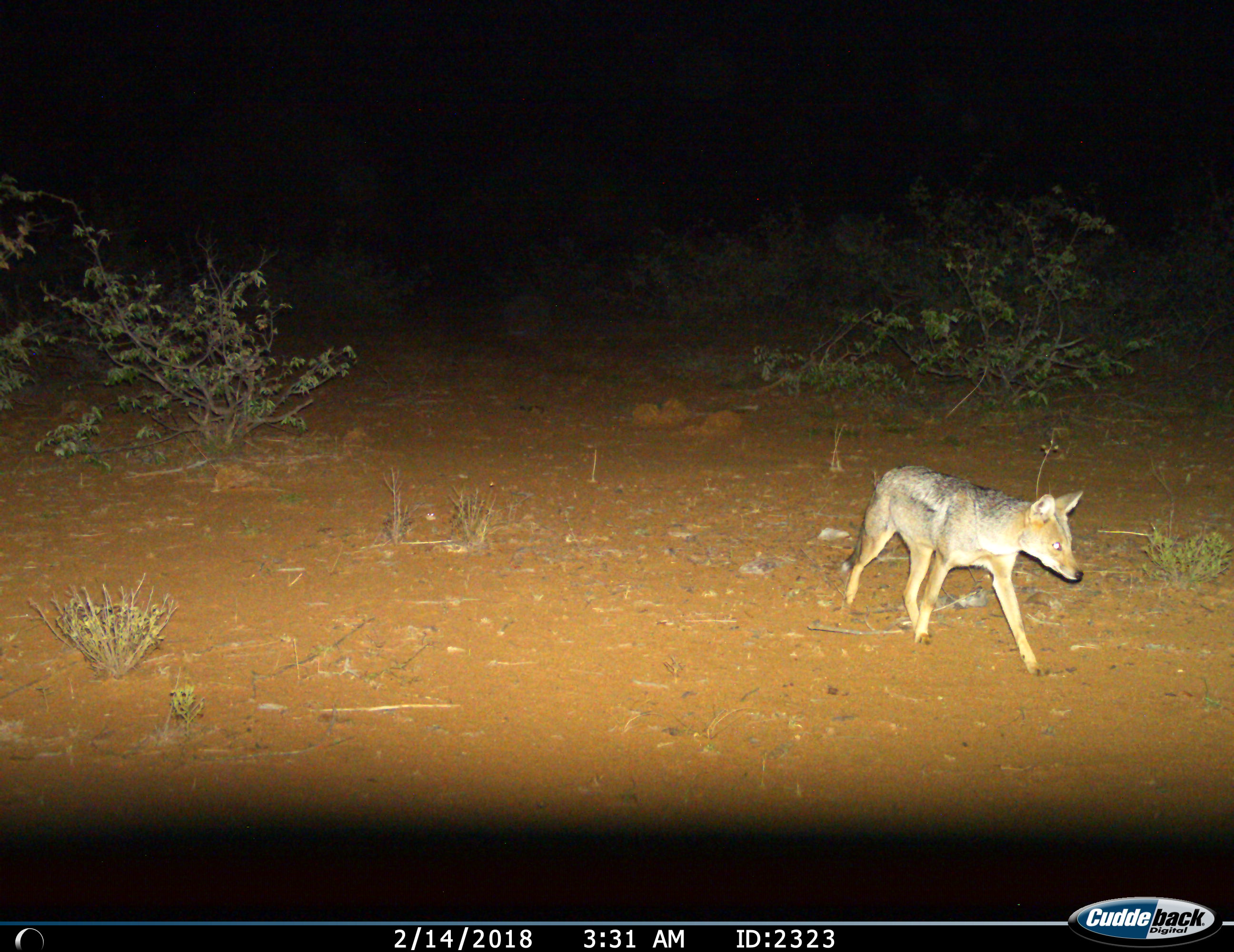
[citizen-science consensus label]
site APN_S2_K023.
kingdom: Animalia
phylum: Chordata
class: Mammalia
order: Carnivora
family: Canidae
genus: Lupulella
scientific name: Lupulella adusta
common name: side-striped jackal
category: jackalsidestriped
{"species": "jackalsidestriped (side-striped jackal) (Lupulella adusta)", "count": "1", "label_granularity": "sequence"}